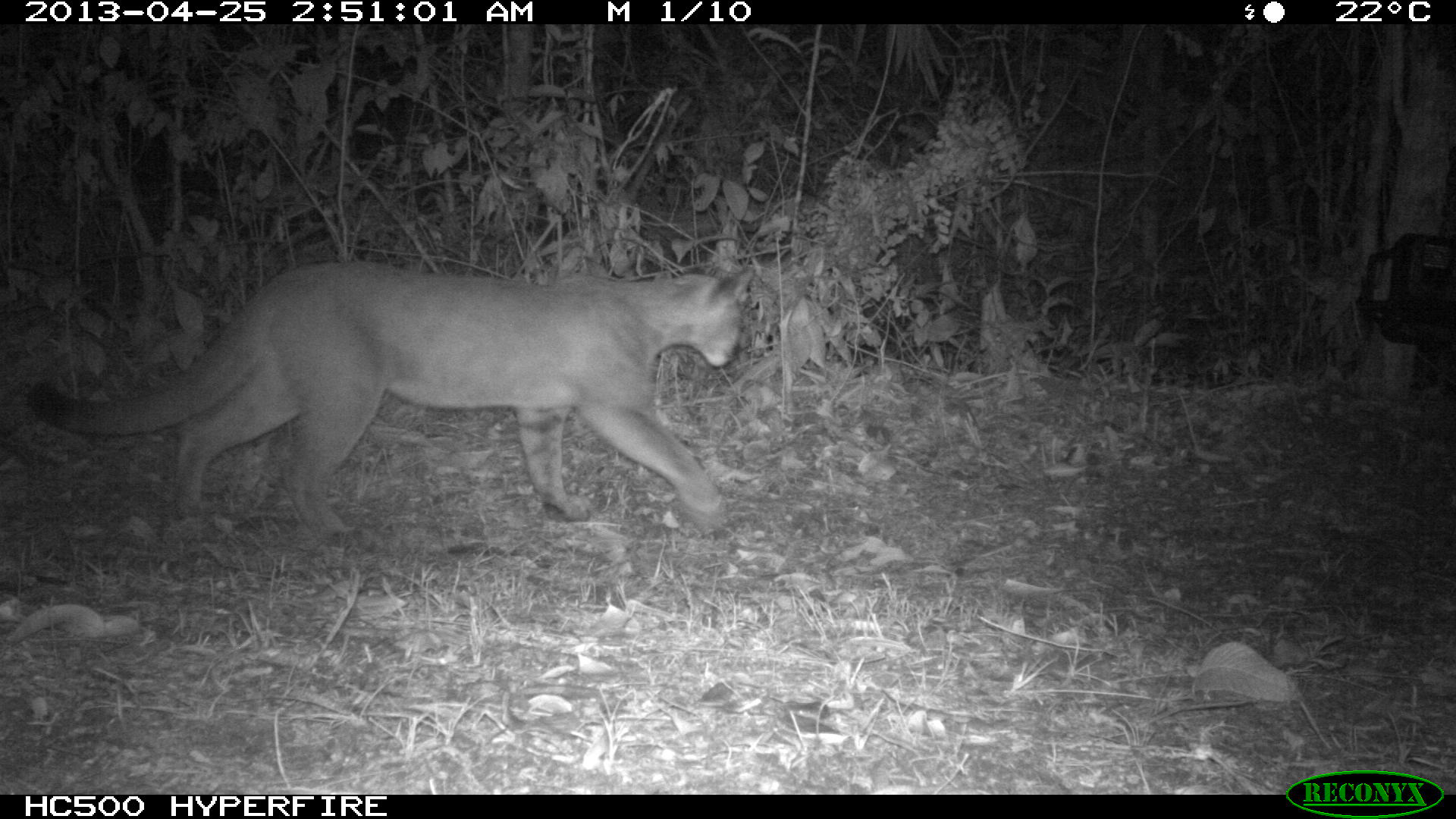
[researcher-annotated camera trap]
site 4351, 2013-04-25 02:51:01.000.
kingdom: Animalia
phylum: Chordata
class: Mammalia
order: Carnivora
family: Felidae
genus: Puma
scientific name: Puma concolor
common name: mountain lion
Puma concolor (mountain lion), count 2.